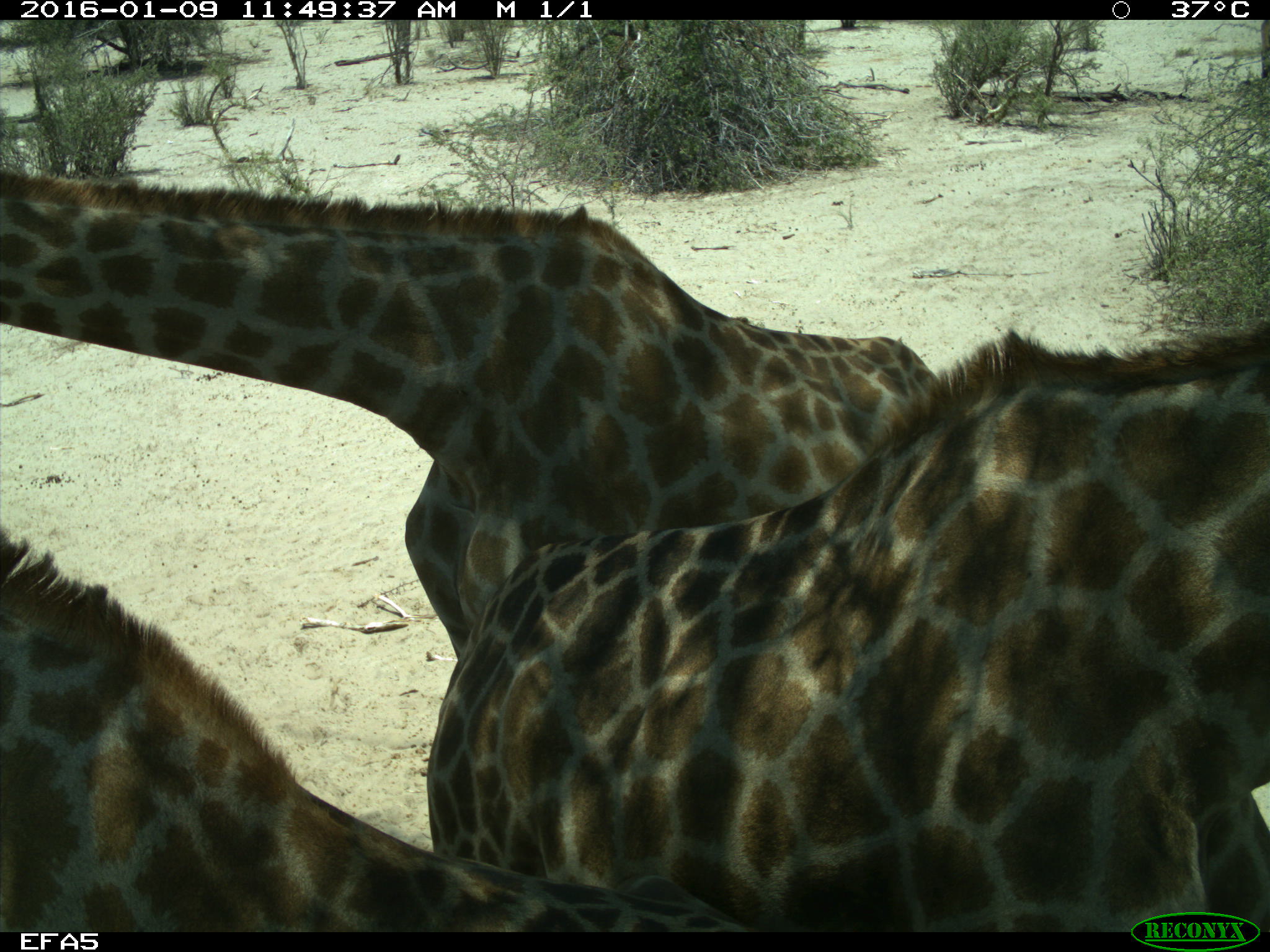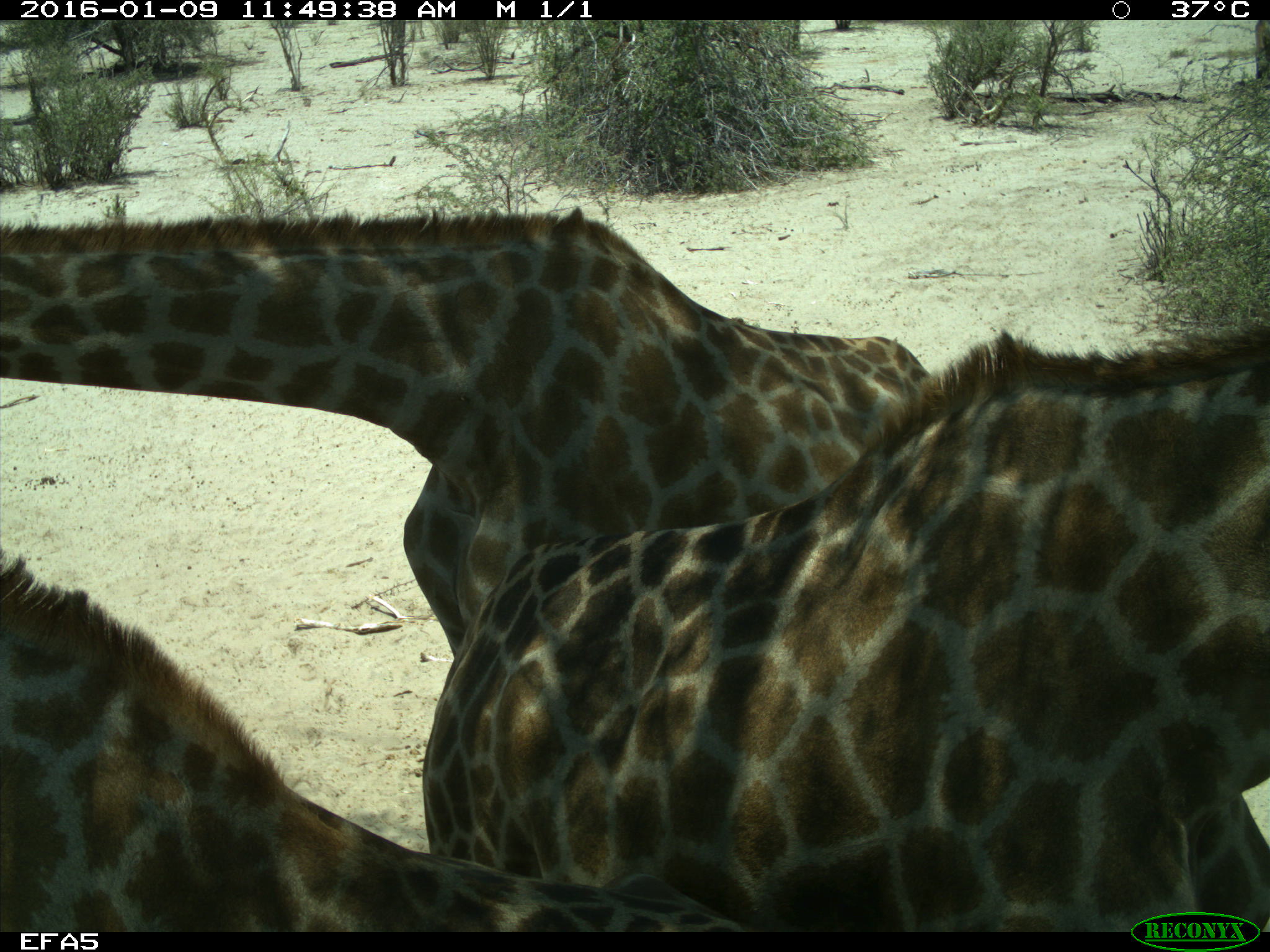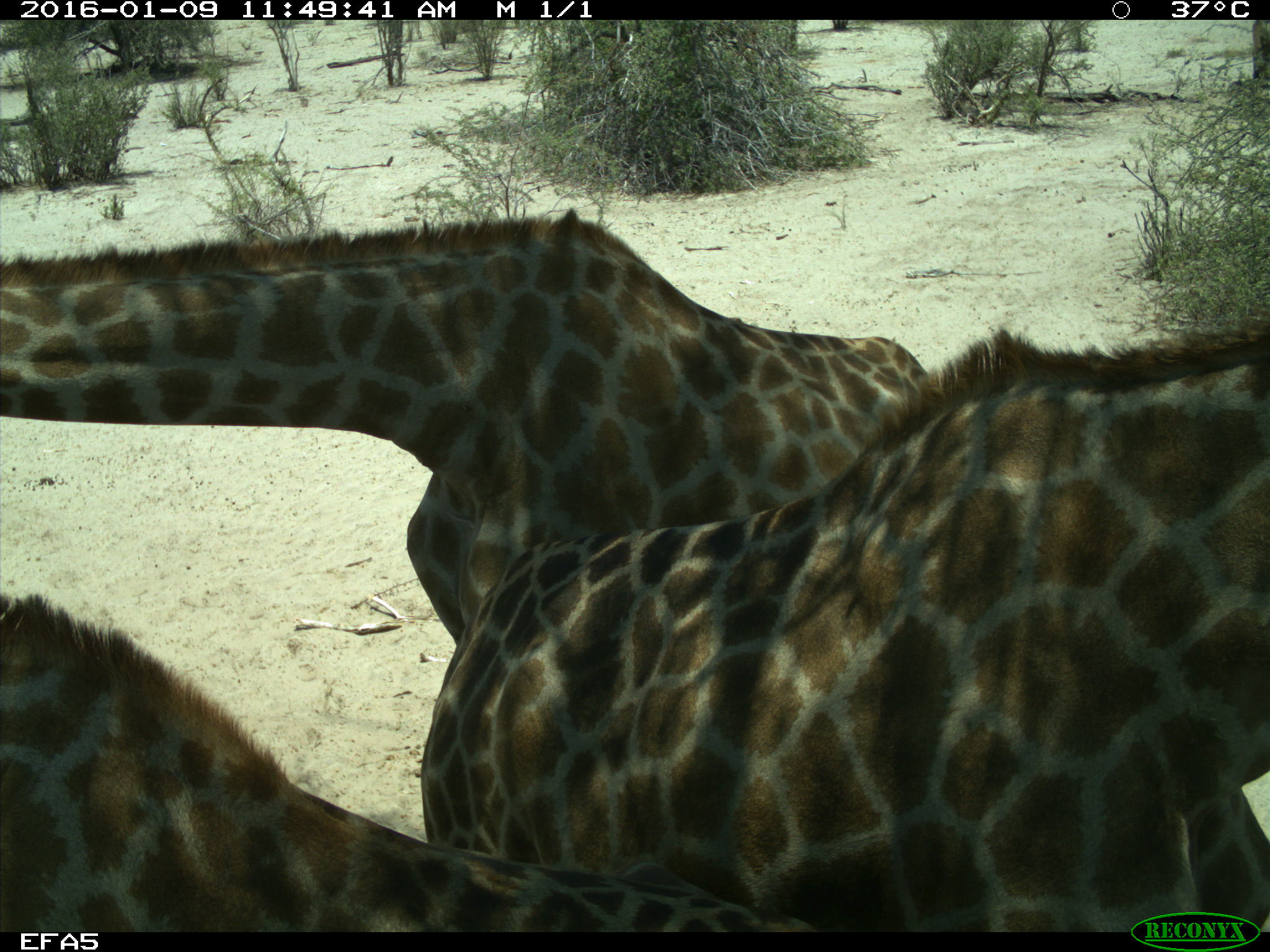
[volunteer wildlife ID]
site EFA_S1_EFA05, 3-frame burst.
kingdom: Animalia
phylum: Chordata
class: Mammalia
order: Artiodactyla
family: Giraffidae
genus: Giraffa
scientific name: Giraffa camelopardalis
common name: giraffe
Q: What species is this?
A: Giraffe (Giraffa camelopardalis).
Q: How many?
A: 3.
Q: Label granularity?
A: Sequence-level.